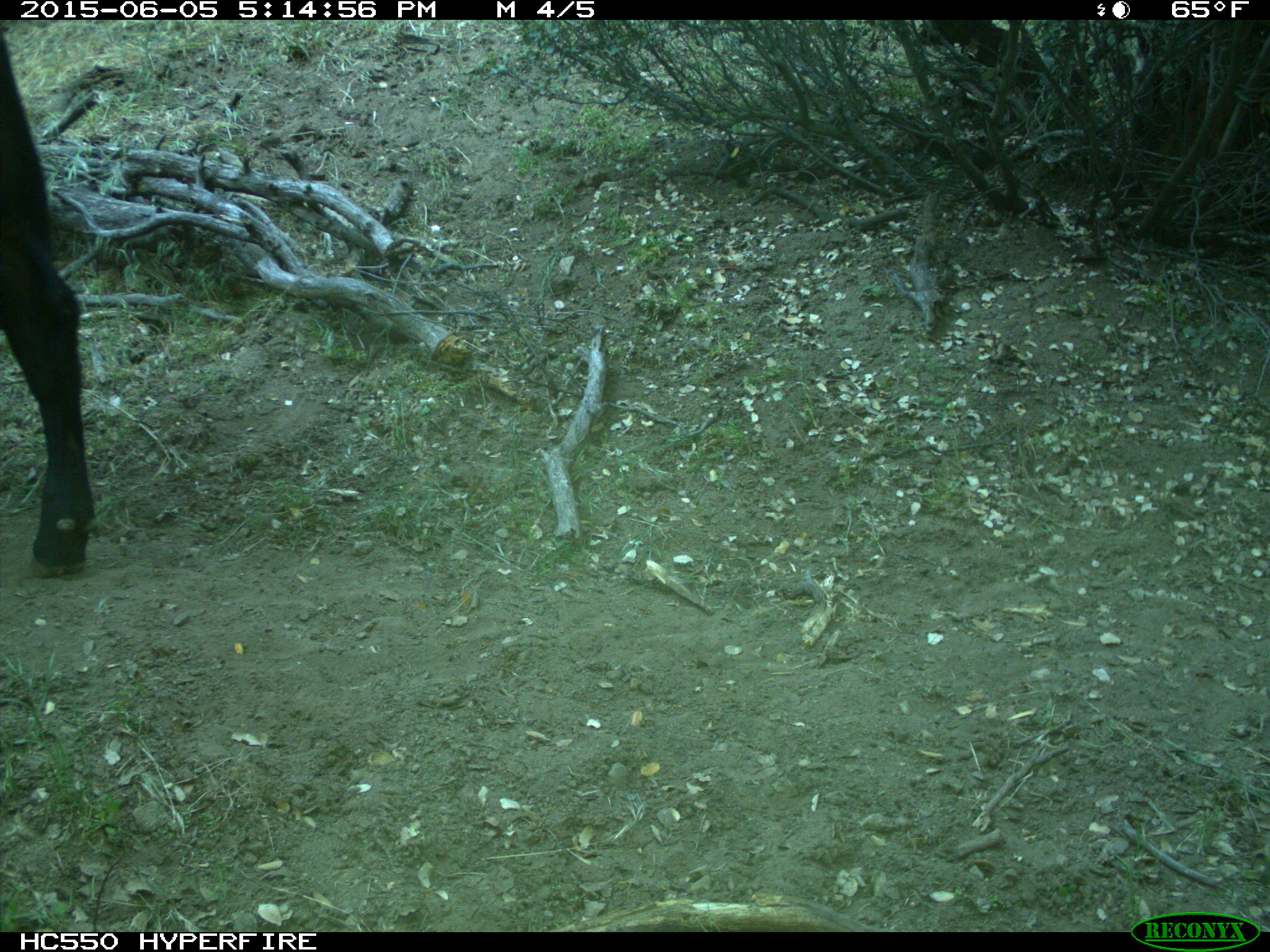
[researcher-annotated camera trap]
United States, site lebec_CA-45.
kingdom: Animalia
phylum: Chordata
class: Mammalia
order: Artiodactyla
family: Bovidae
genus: Bos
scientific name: Bos taurus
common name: domestic cow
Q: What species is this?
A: Bos taurus (domestic cow).